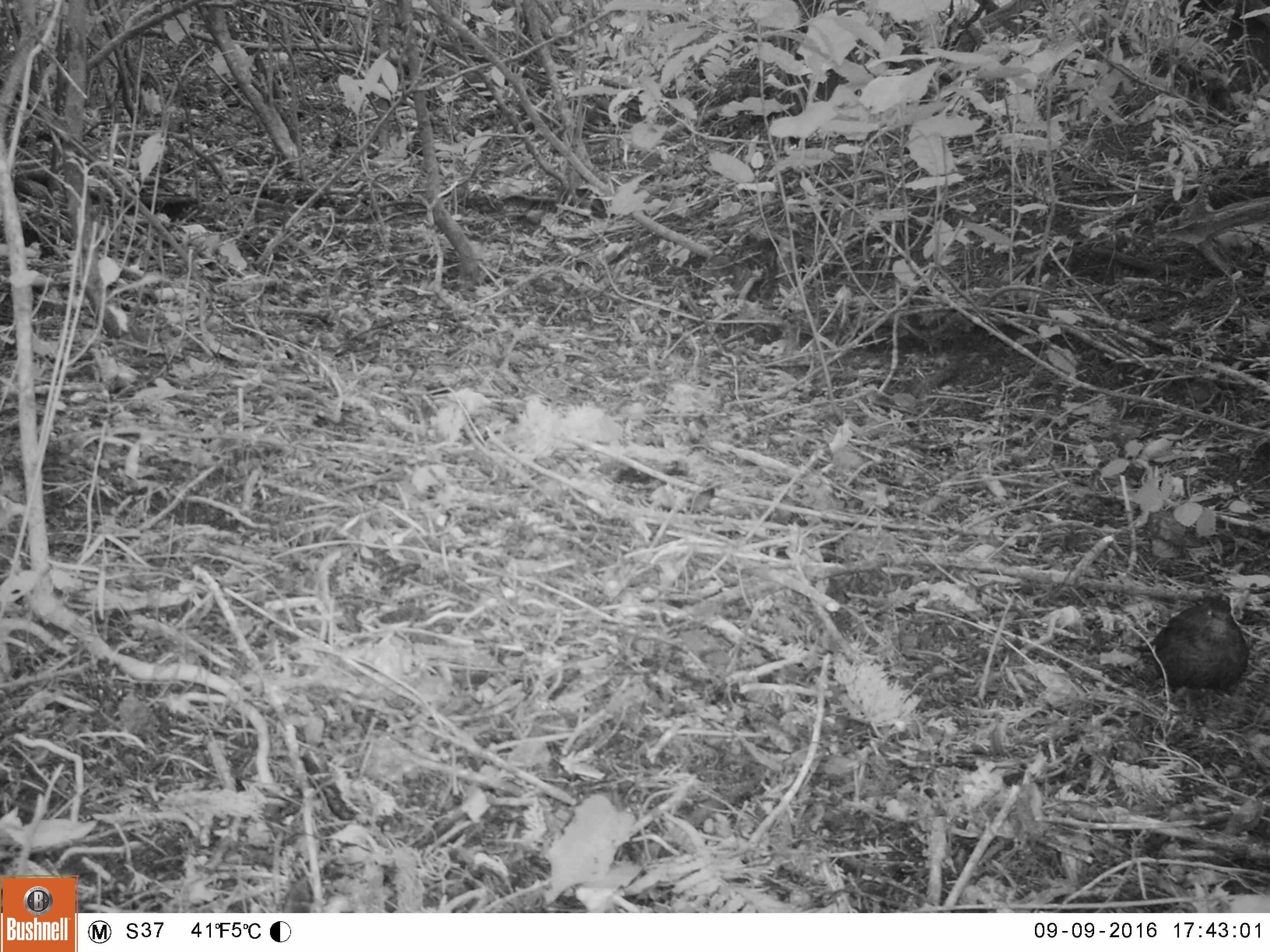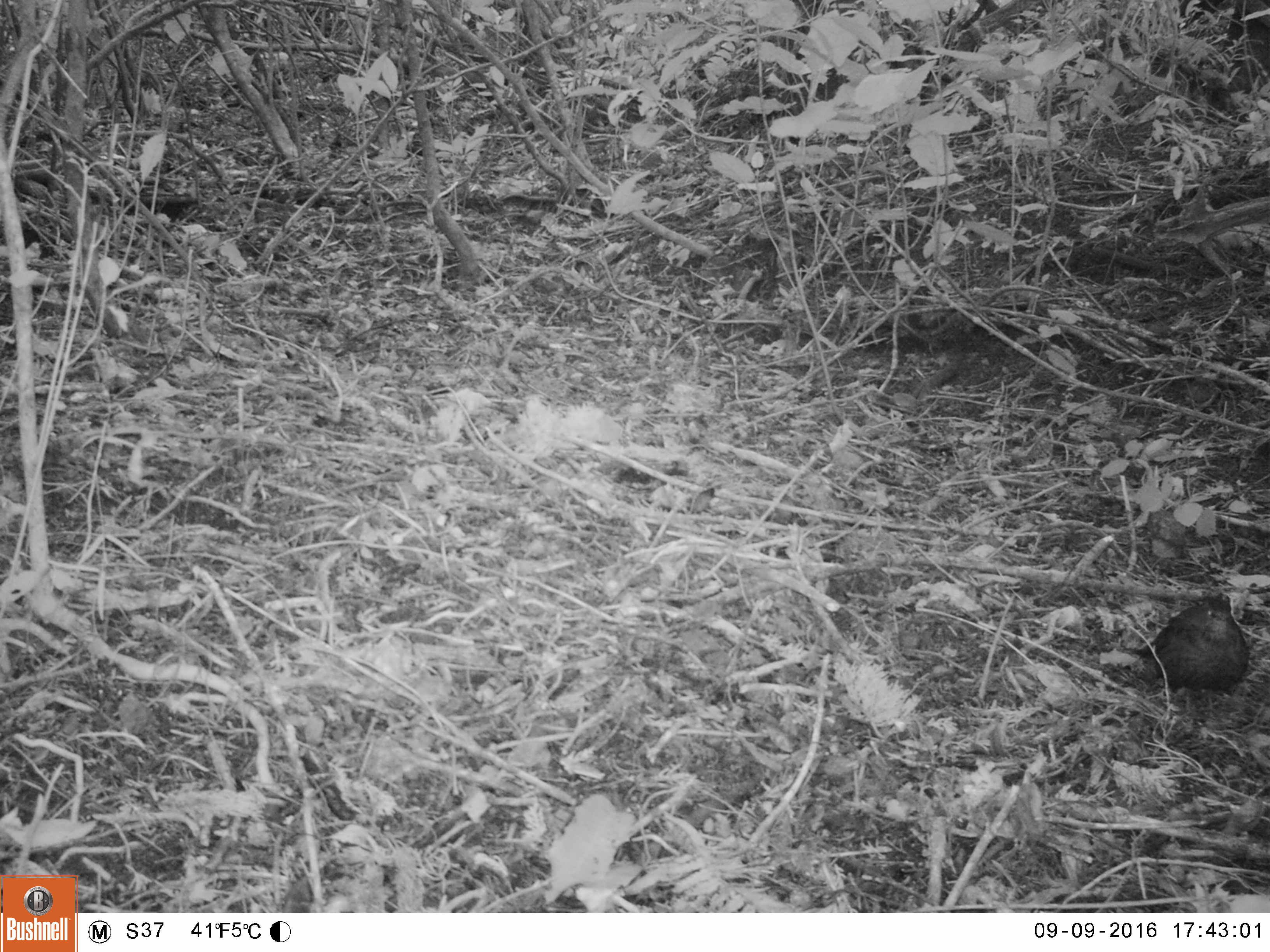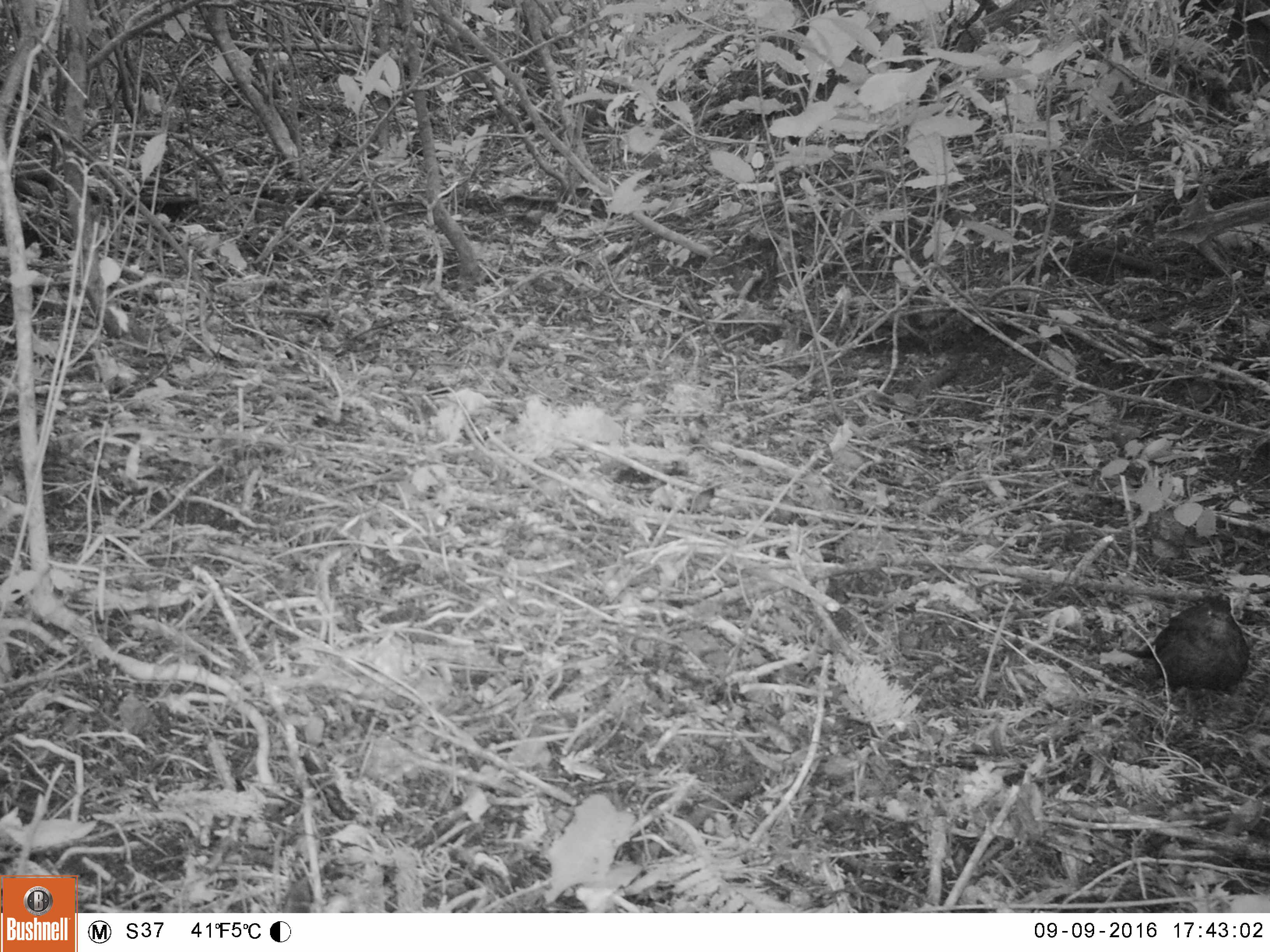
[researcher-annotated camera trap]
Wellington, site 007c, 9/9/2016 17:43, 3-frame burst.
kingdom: Animalia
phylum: Chordata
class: Aves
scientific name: Aves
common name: bird